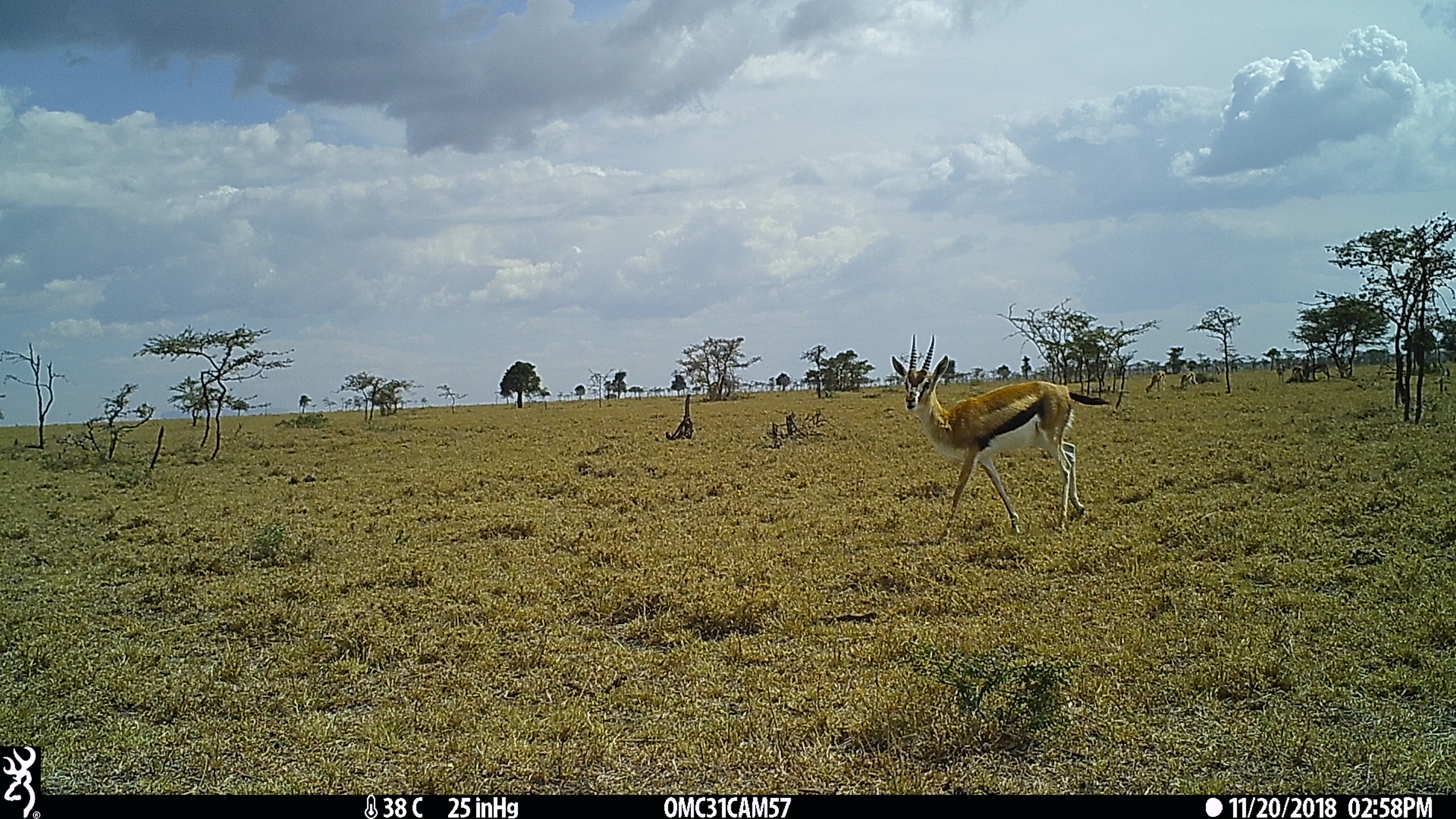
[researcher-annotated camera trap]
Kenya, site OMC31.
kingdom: Animalia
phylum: Chordata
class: Mammalia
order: Artiodactyla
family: Bovidae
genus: Eudorcas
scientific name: Eudorcas thomsonii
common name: thomon's gazelle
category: gazelle thomsons